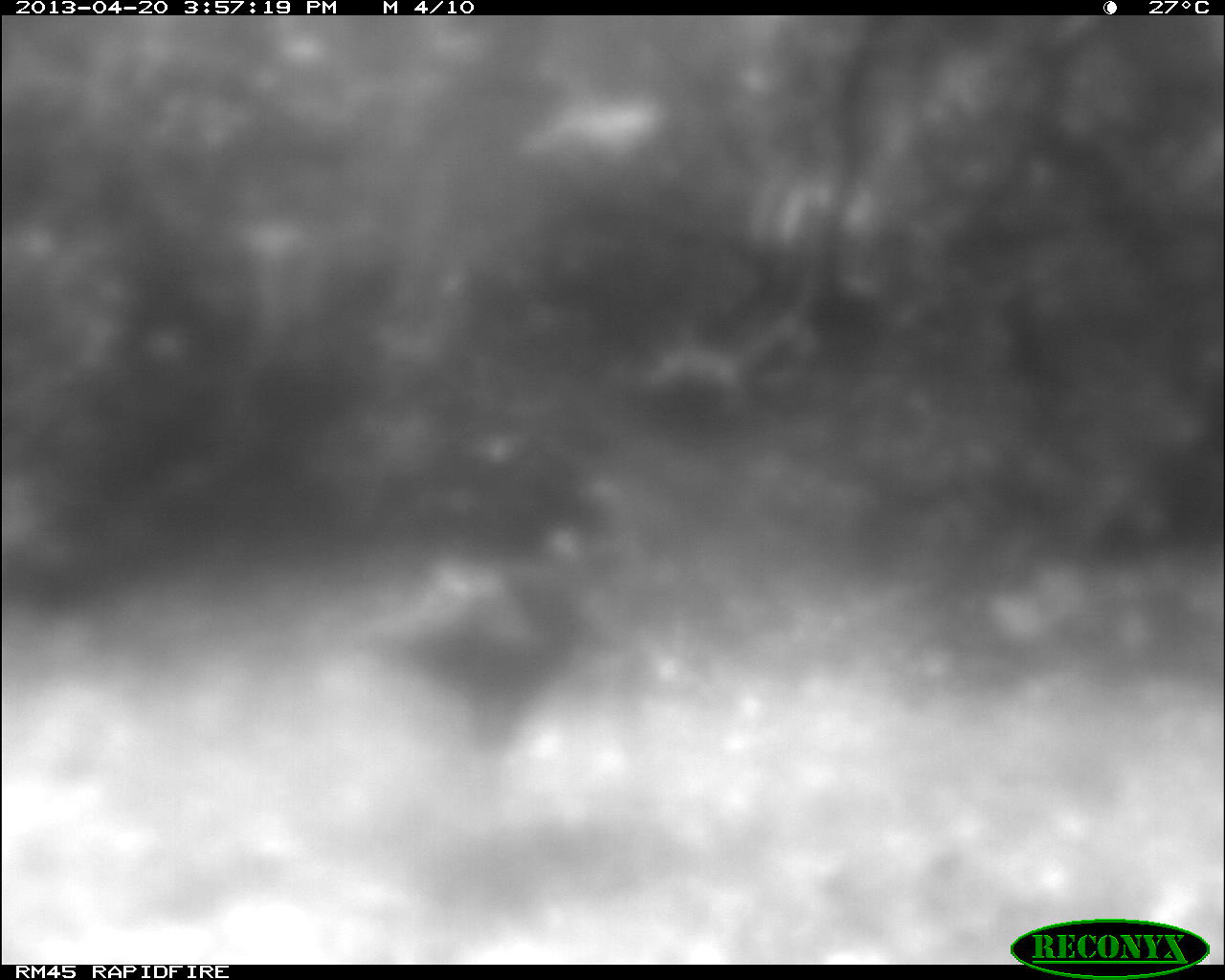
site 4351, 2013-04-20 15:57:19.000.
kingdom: Animalia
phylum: Chordata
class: Aves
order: Galliformes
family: Phasianidae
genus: Meleagris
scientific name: Meleagris ocellata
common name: ocellated turkey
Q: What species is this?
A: Meleagris ocellata (ocellated turkey).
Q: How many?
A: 1.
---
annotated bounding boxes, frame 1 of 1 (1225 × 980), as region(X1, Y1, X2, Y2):
meleagris ocellata: region(359, 501, 624, 768)